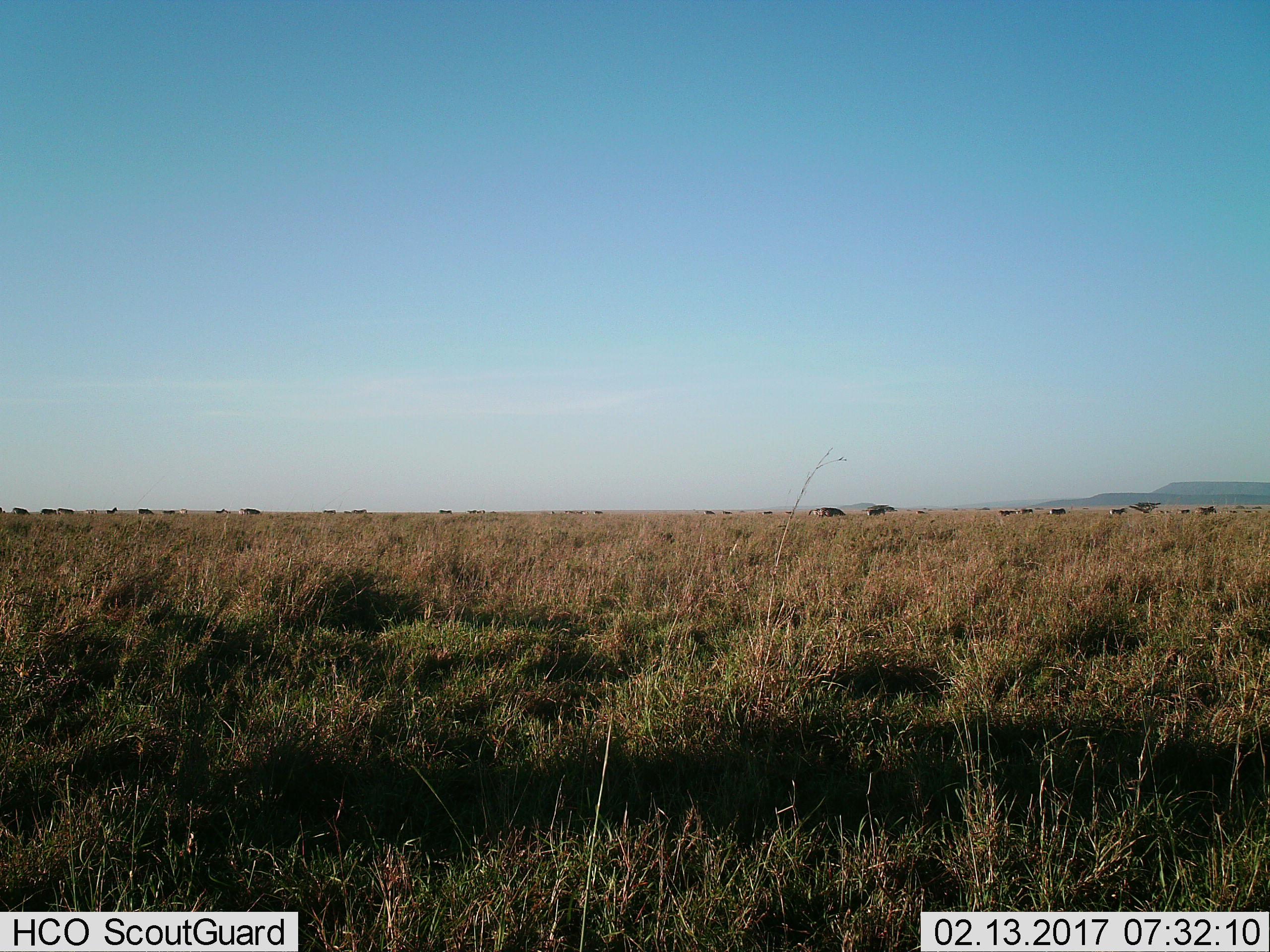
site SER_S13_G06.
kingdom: Animalia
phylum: Chordata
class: Mammalia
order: Perissodactyla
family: Equidae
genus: Equus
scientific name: Equus quagga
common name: plains zebra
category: zebraplains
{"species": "zebraplains (plains zebra) (Equus quagga)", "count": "11-50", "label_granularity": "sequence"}